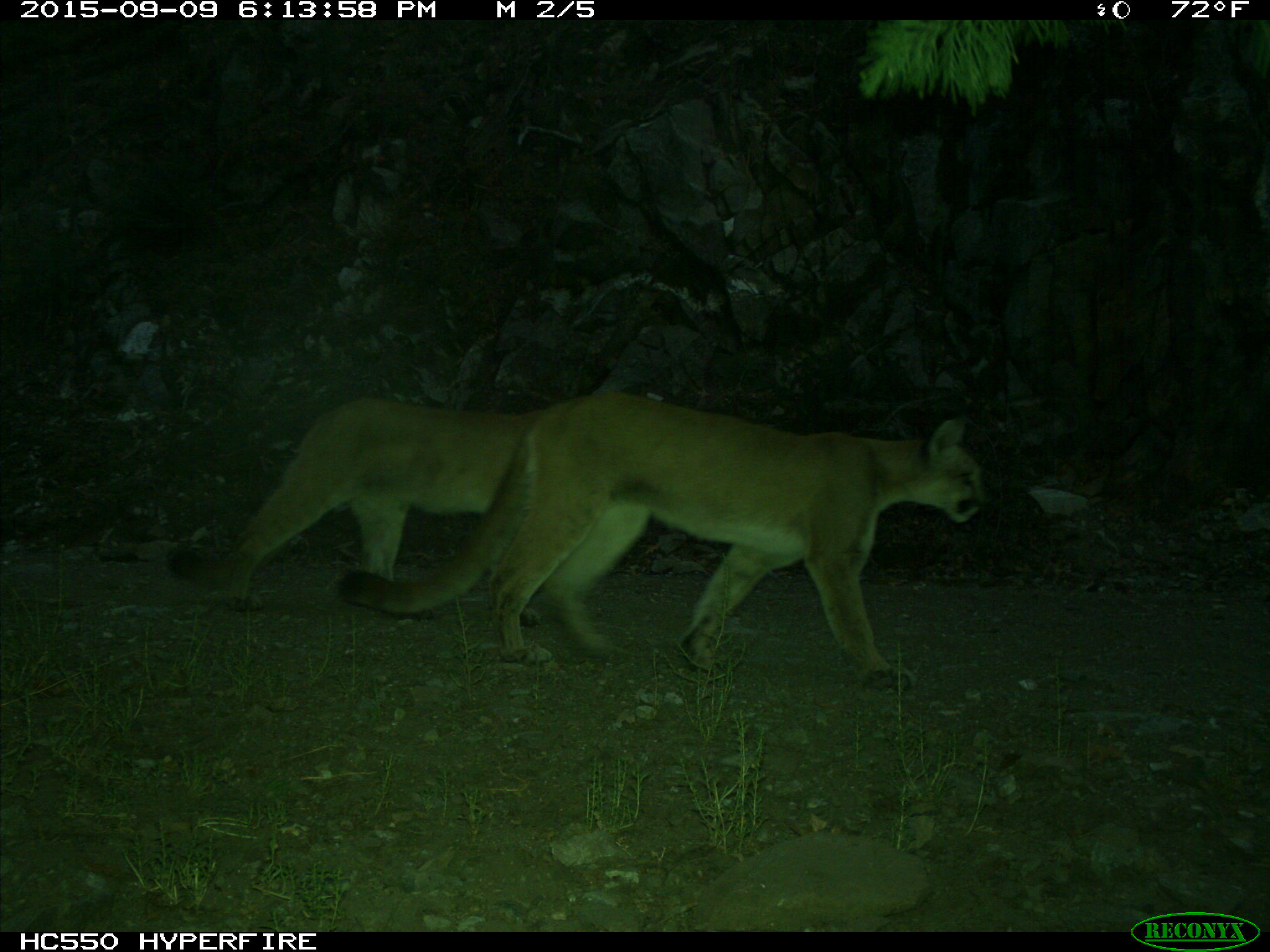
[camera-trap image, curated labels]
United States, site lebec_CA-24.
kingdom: Animalia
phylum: Chordata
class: Mammalia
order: Carnivora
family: Felidae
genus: Puma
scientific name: Puma concolor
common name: mountain lion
Puma concolor (mountain lion).